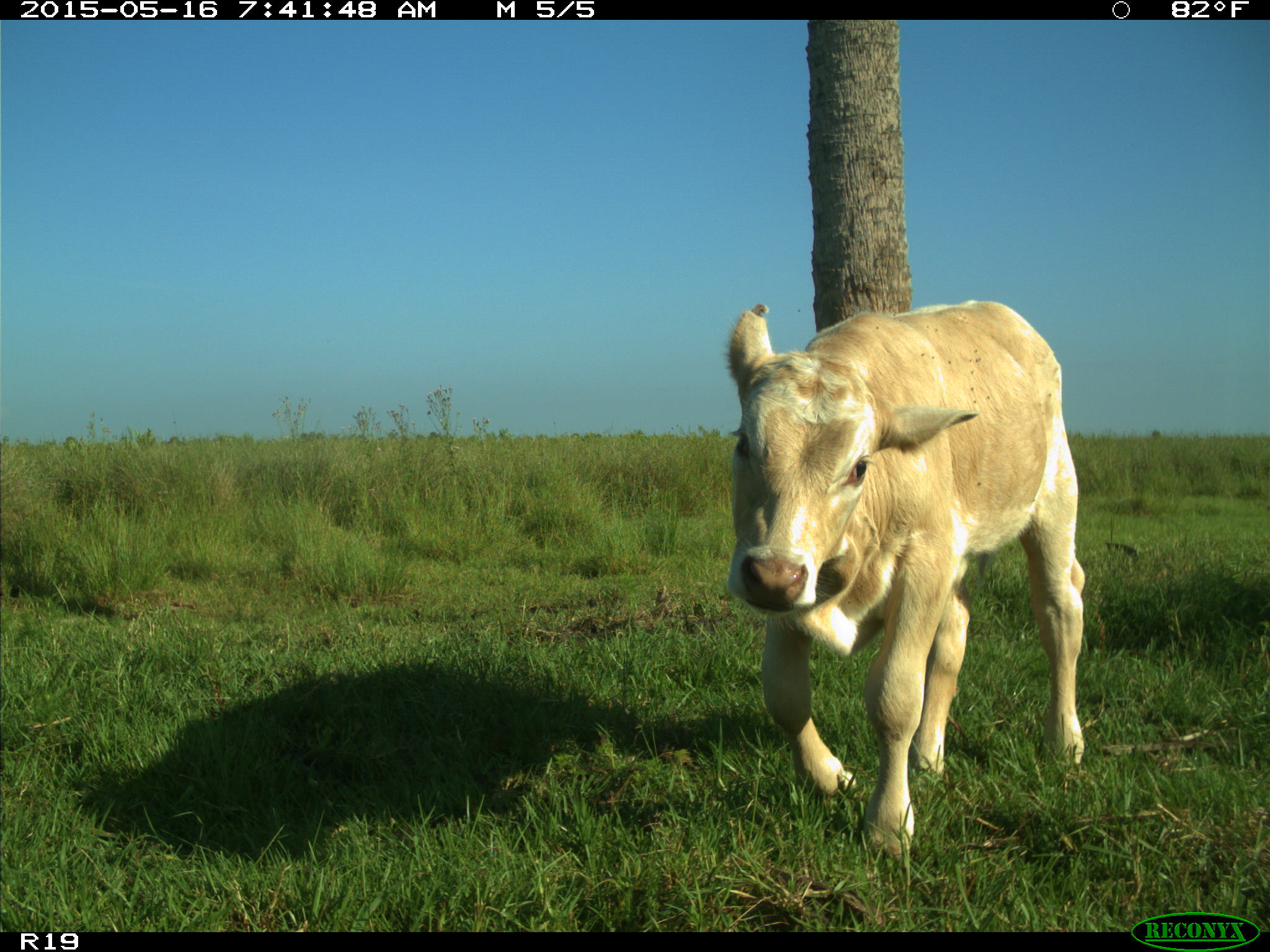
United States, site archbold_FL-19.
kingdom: Animalia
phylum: Chordata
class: Mammalia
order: Artiodactyla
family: Bovidae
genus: Bos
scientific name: Bos taurus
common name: domestic cow